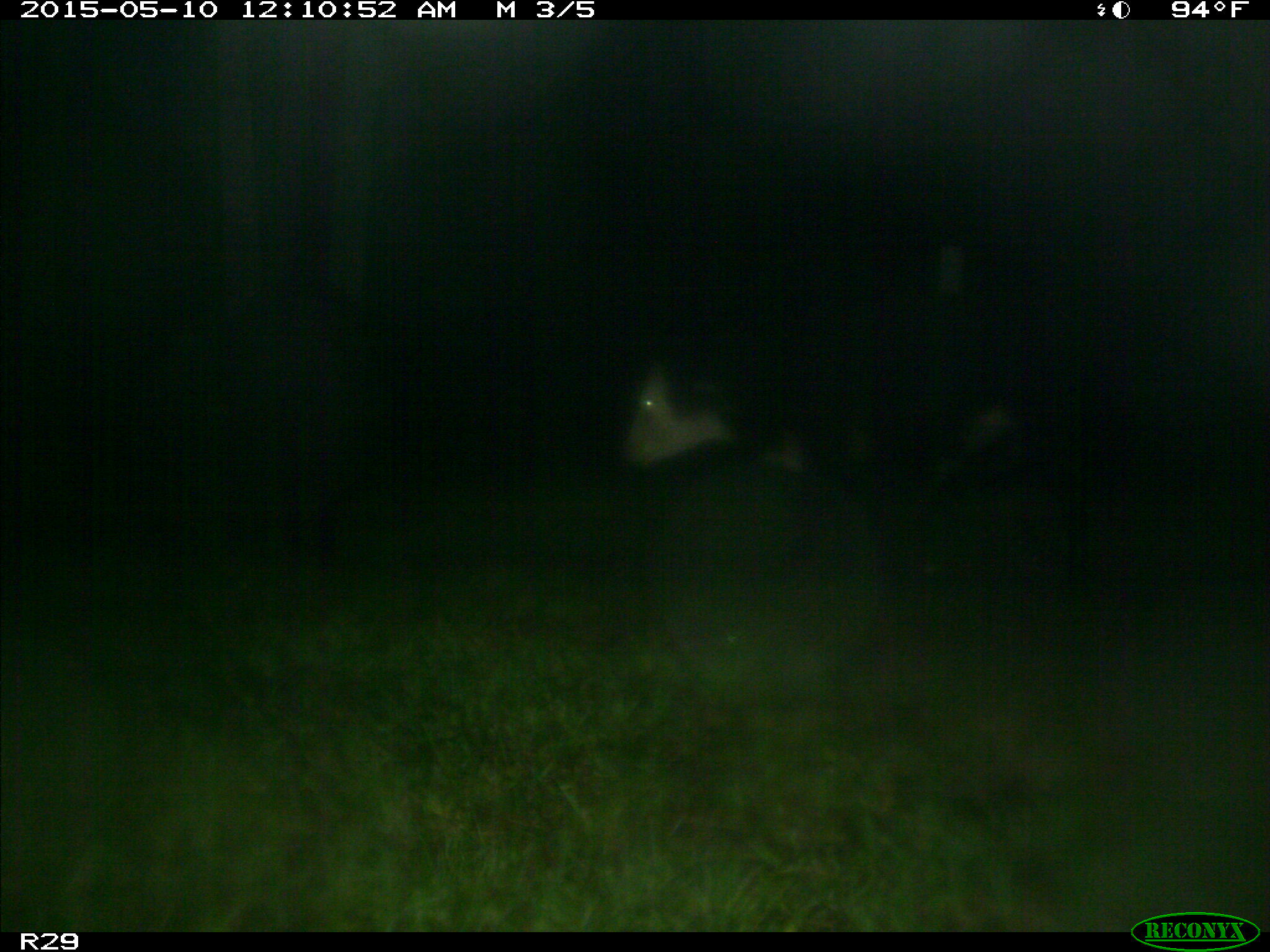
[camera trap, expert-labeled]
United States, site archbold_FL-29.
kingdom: Animalia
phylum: Chordata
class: Mammalia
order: Artiodactyla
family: Bovidae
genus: Bos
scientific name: Bos taurus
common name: domestic cow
Bos taurus (domestic cow).